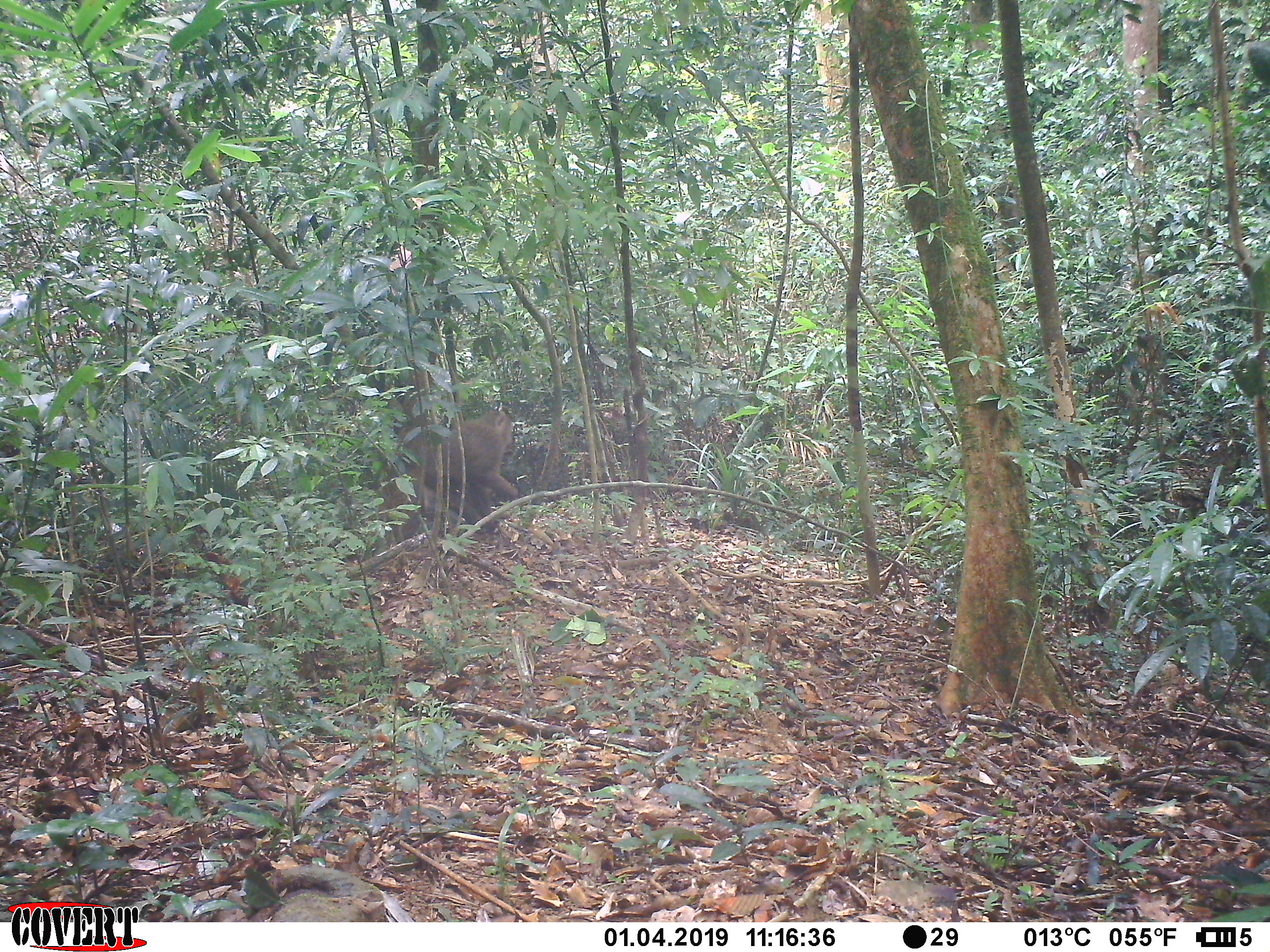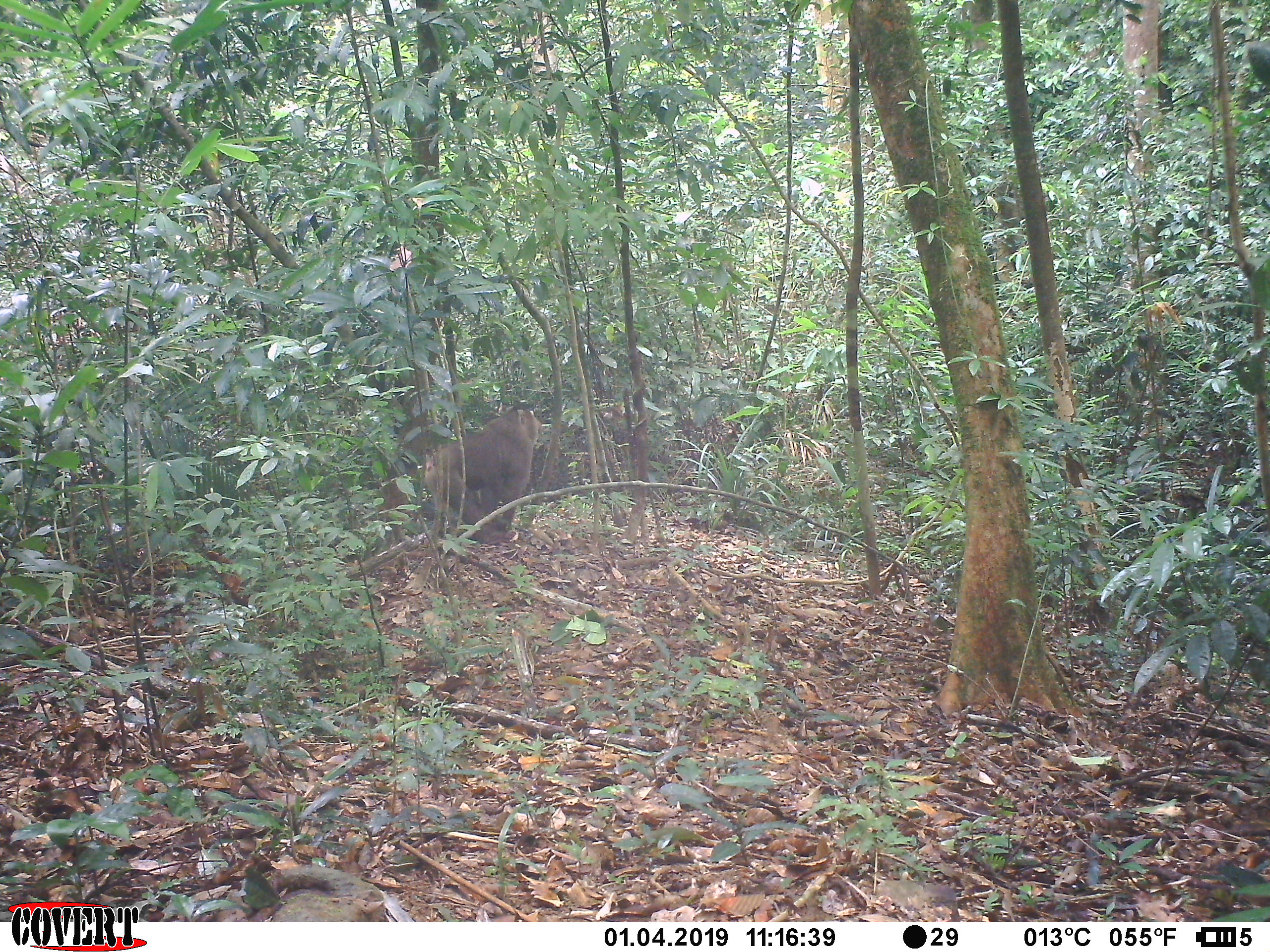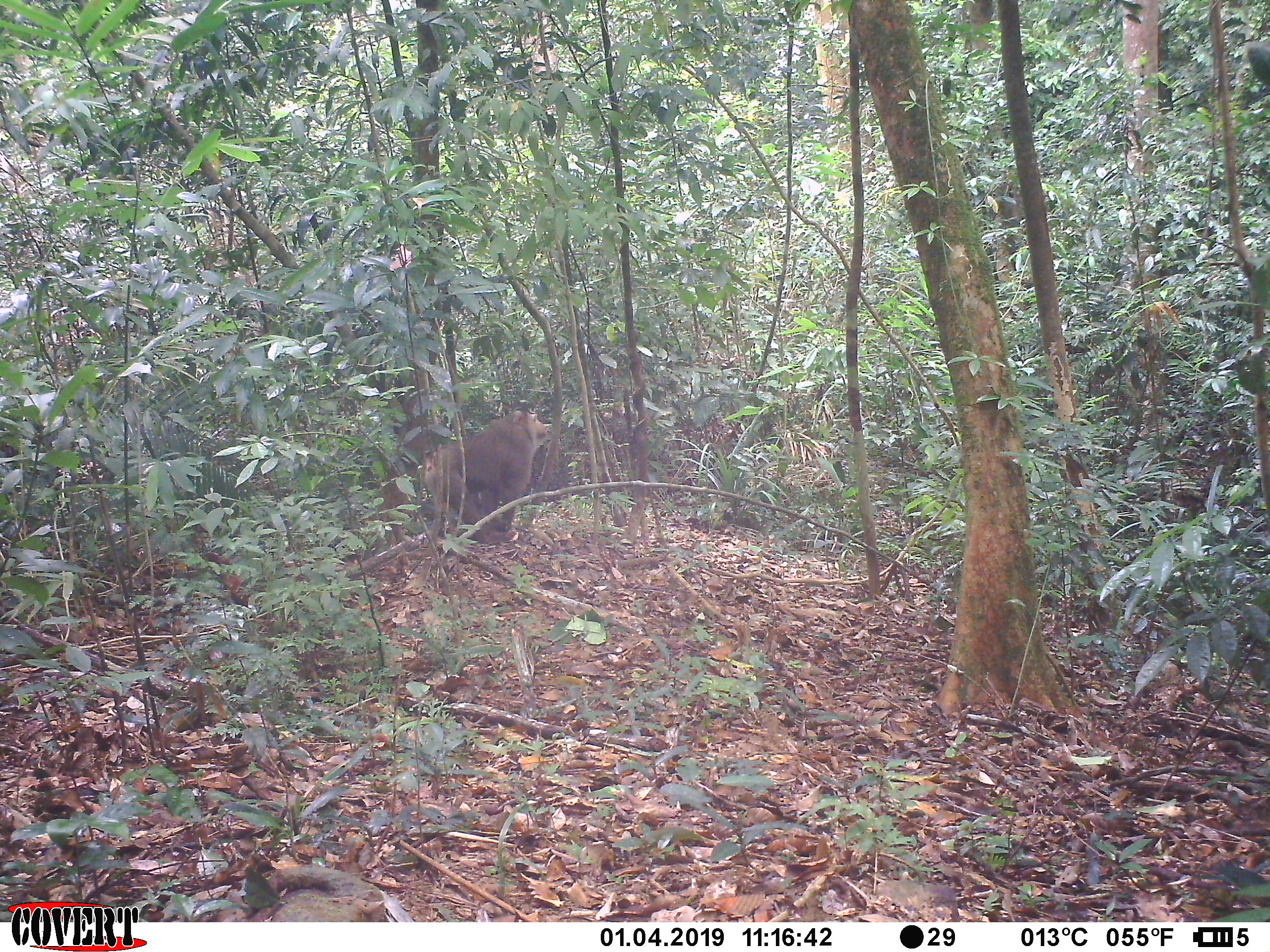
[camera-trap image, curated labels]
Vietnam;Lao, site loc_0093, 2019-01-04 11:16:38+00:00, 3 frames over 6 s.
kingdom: Animalia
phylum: Chordata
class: Mammalia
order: Primates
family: Cercopithecidae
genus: Macaca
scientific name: Macaca nemestrina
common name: pig-tailed macaque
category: pig tailed macaque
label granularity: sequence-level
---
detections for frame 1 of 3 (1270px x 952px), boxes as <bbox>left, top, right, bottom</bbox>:
pig tailed macaque: <bbox>377, 402, 520, 539</bbox>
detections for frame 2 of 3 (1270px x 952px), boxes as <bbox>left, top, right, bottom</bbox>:
pig tailed macaque: <bbox>425, 408, 545, 543</bbox>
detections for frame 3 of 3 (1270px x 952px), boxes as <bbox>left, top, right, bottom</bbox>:
pig tailed macaque: <bbox>423, 403, 552, 543</bbox>